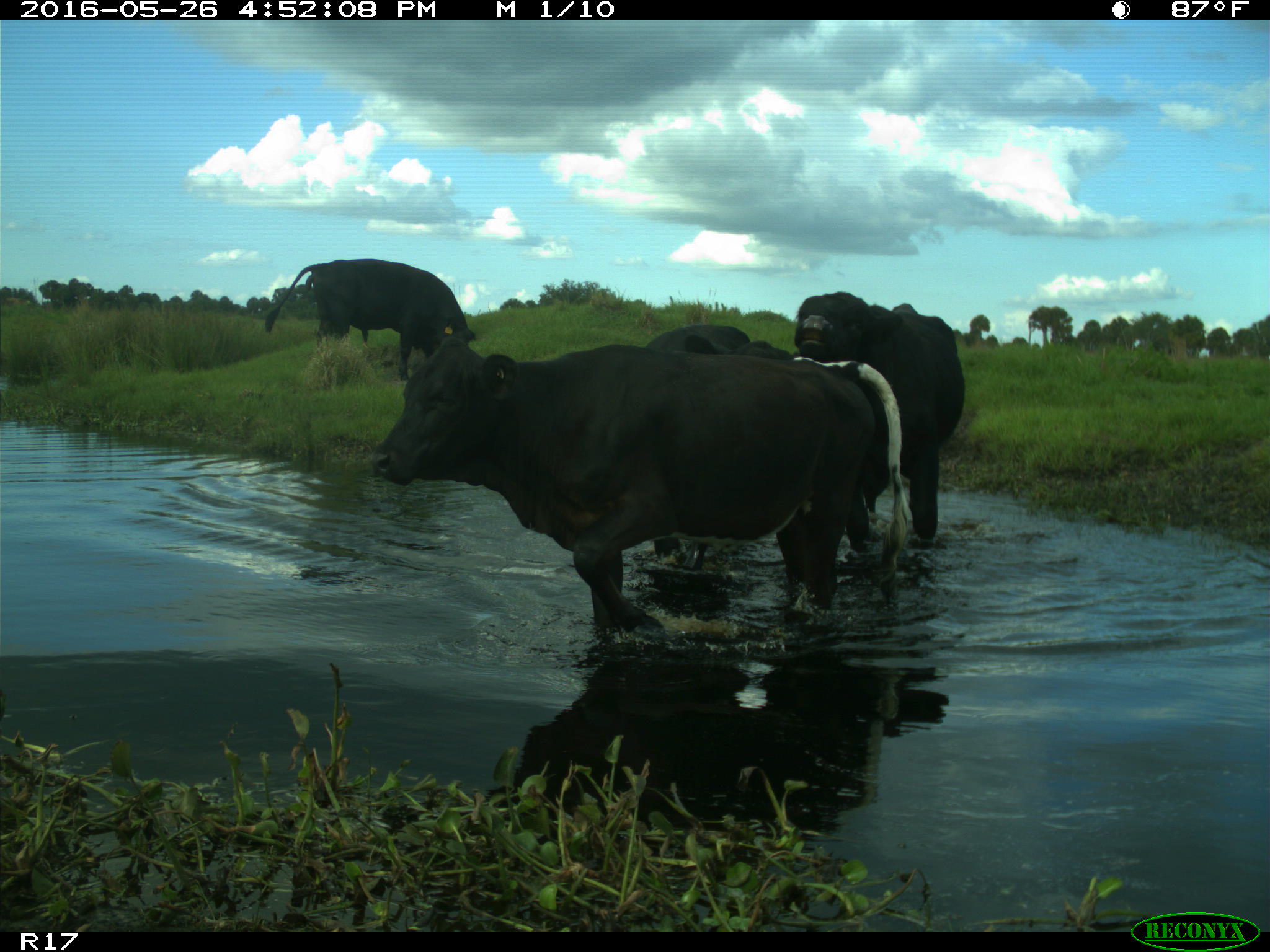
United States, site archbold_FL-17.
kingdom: Animalia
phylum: Chordata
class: Mammalia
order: Artiodactyla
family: Bovidae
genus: Bos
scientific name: Bos taurus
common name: domestic cow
Bos taurus (domestic cow).